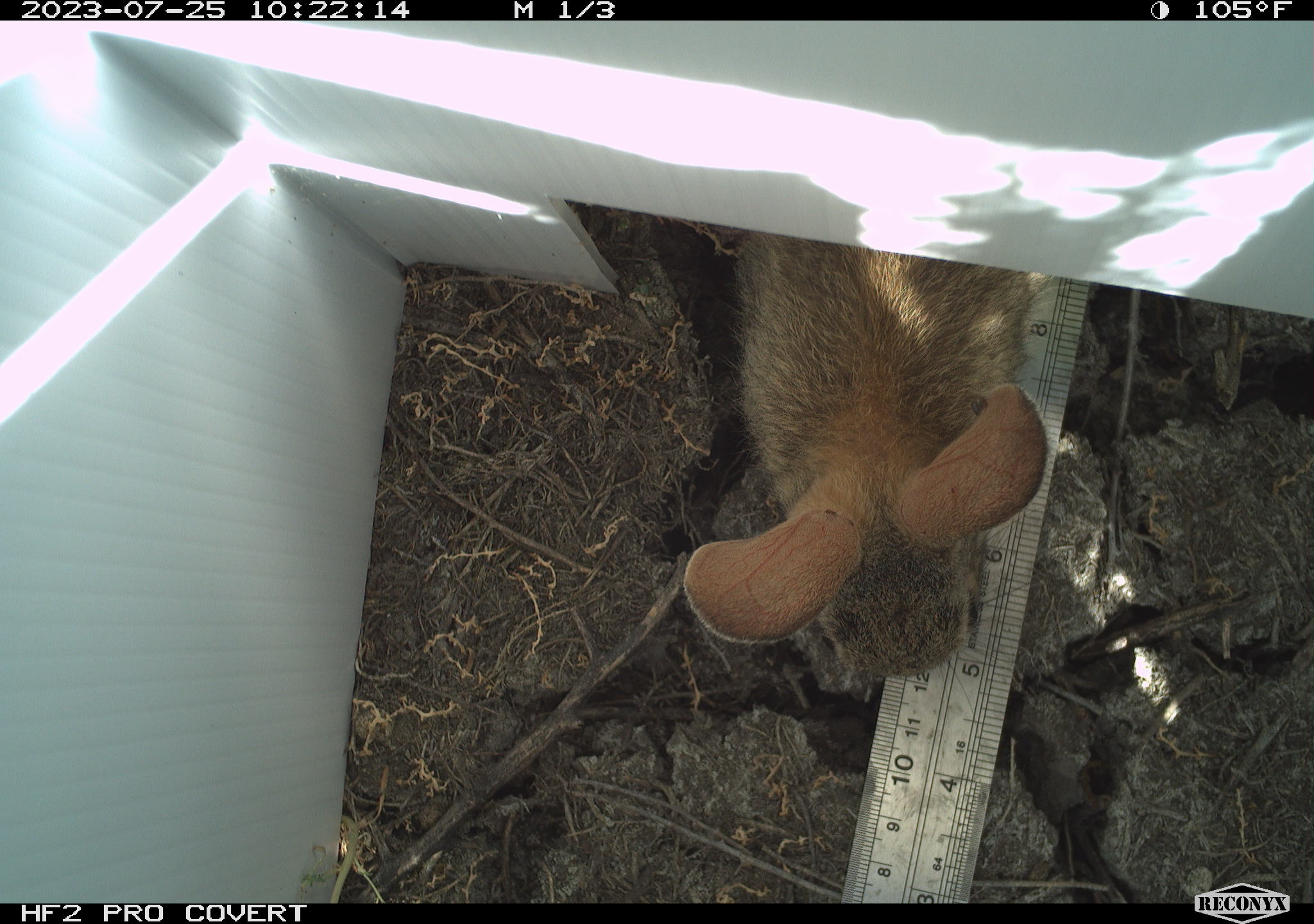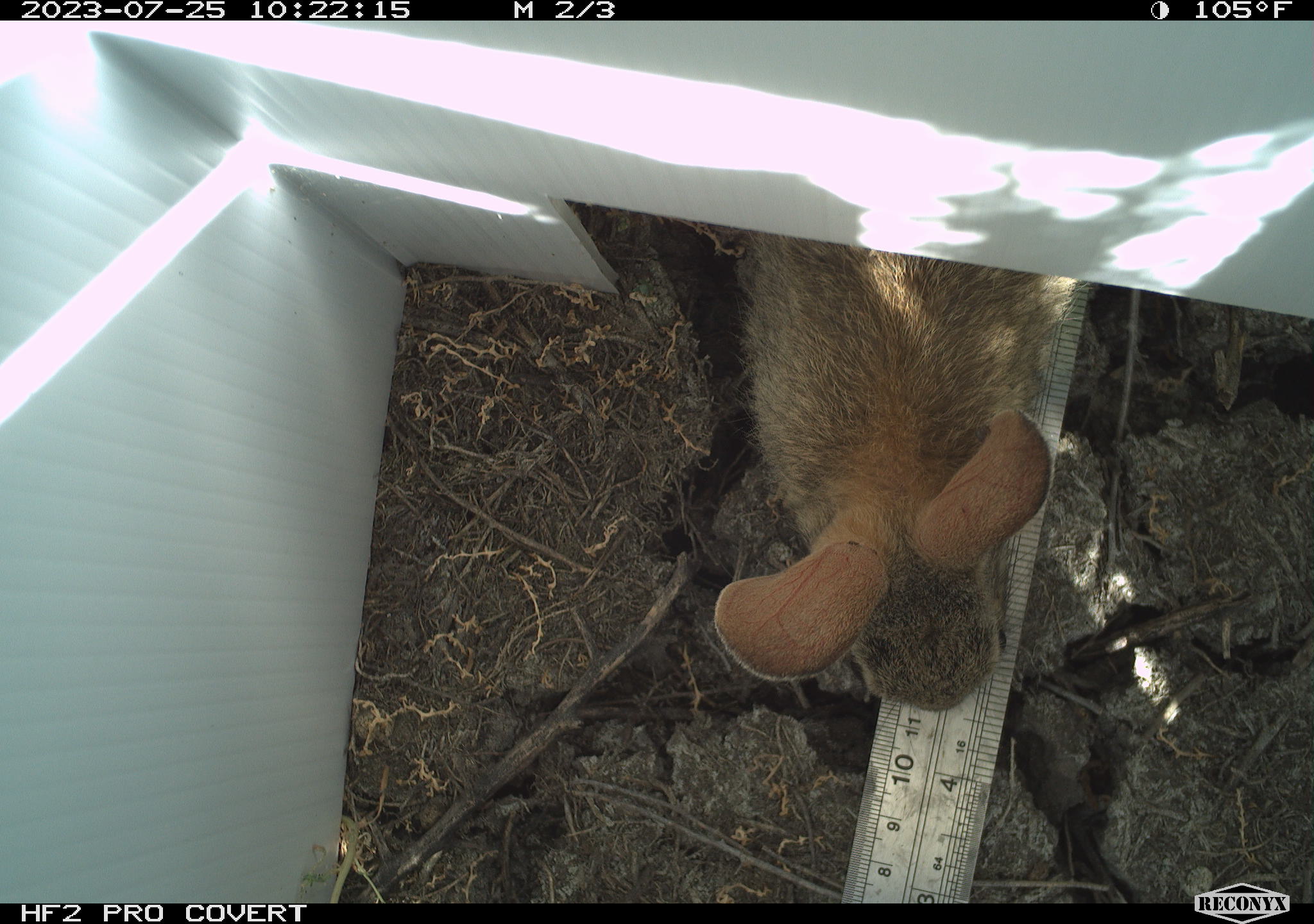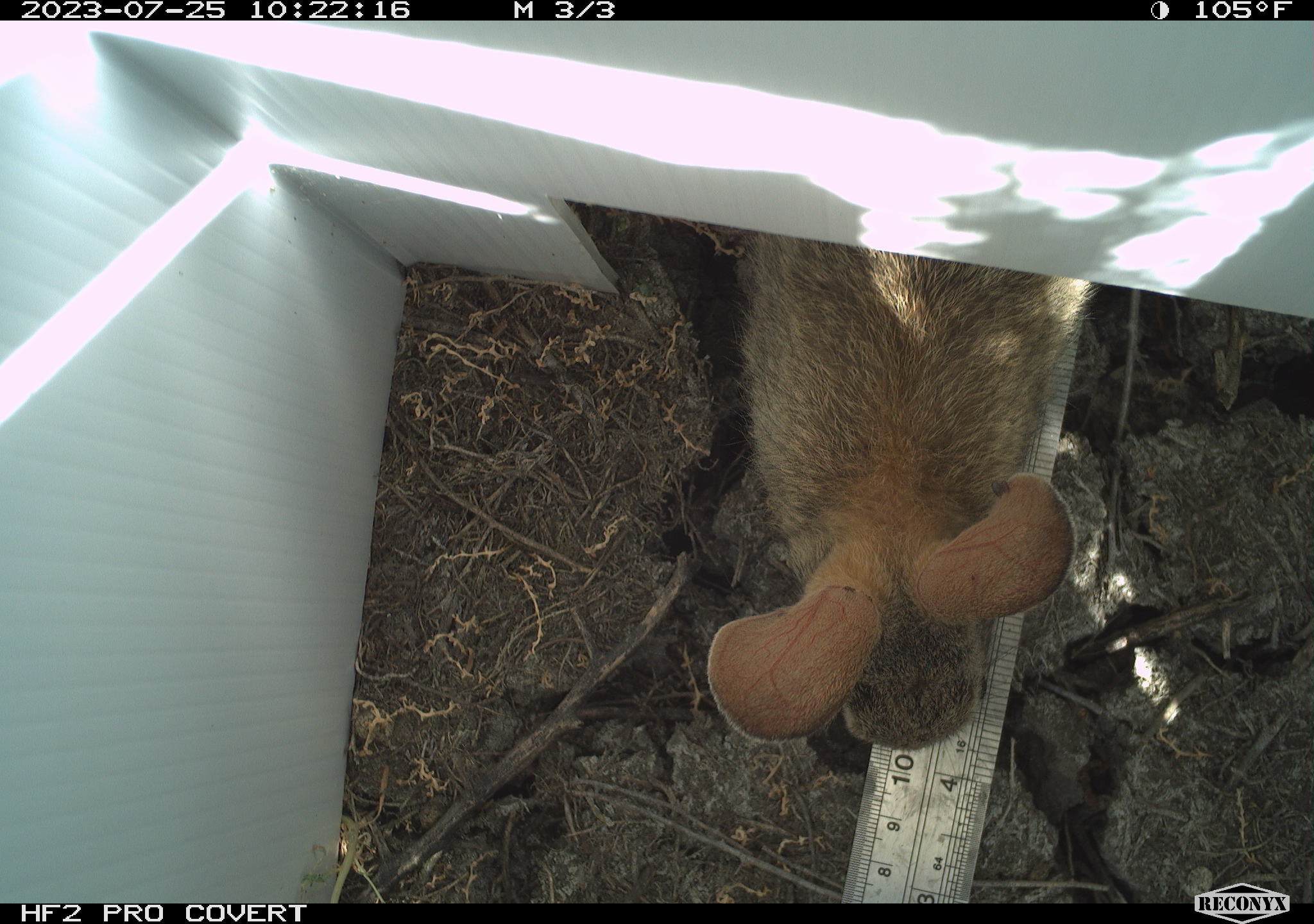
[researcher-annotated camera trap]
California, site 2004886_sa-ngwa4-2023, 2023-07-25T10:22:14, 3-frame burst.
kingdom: Animalia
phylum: Chordata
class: Mammalia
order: Lagomorpha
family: Leporidae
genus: Sylvilagus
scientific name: Sylvilagus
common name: cottontail rabbits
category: sylvilagus species